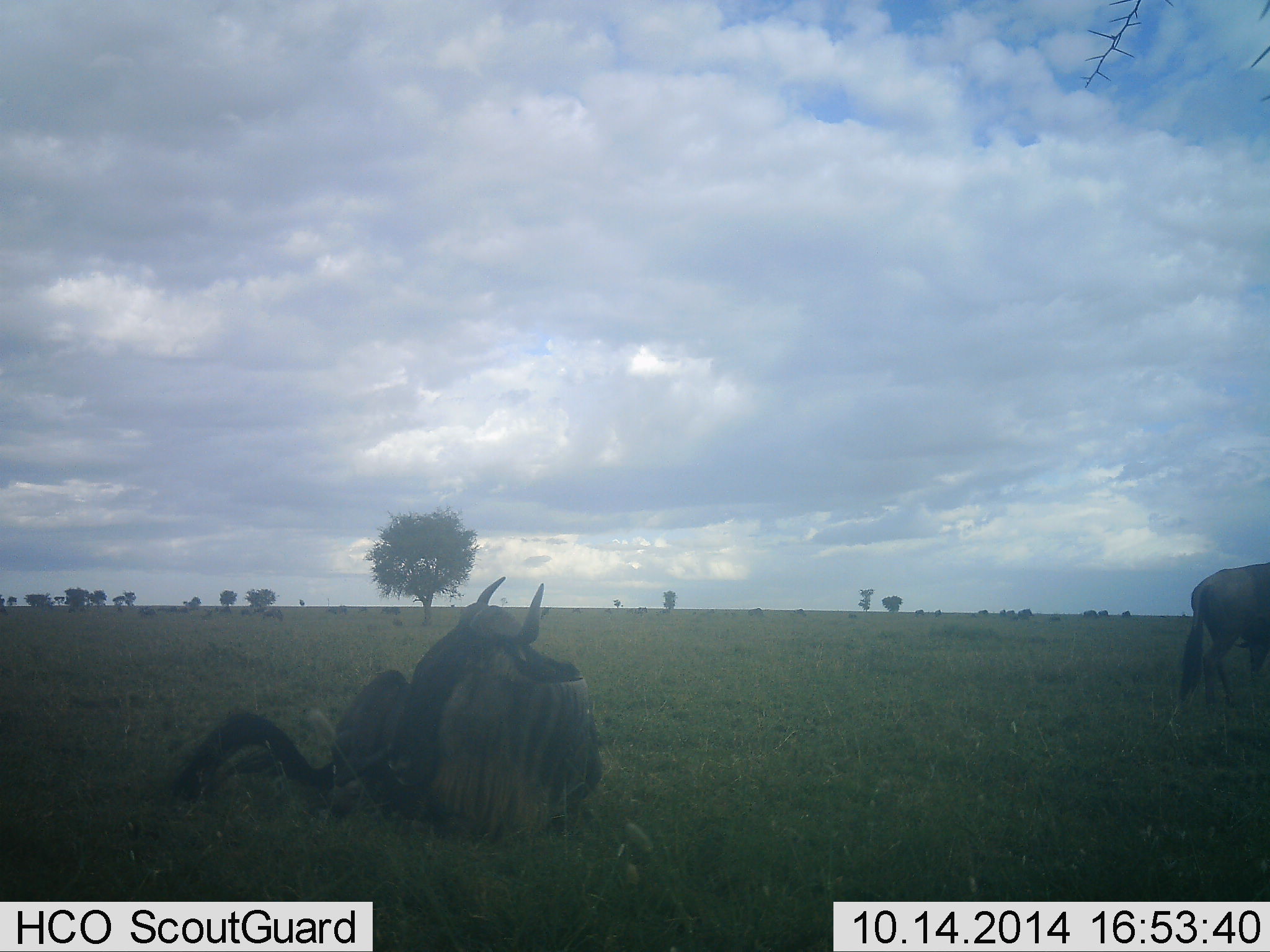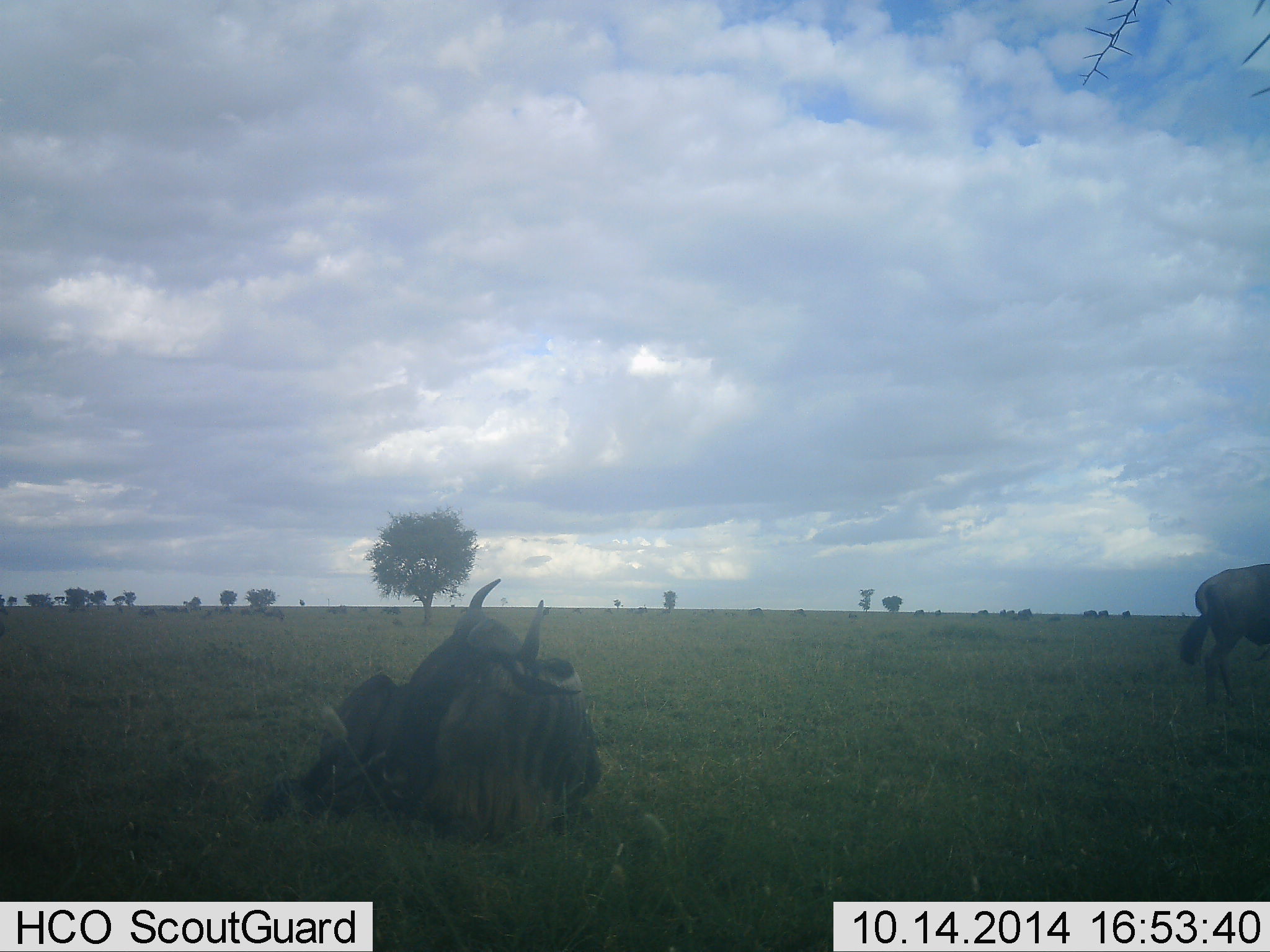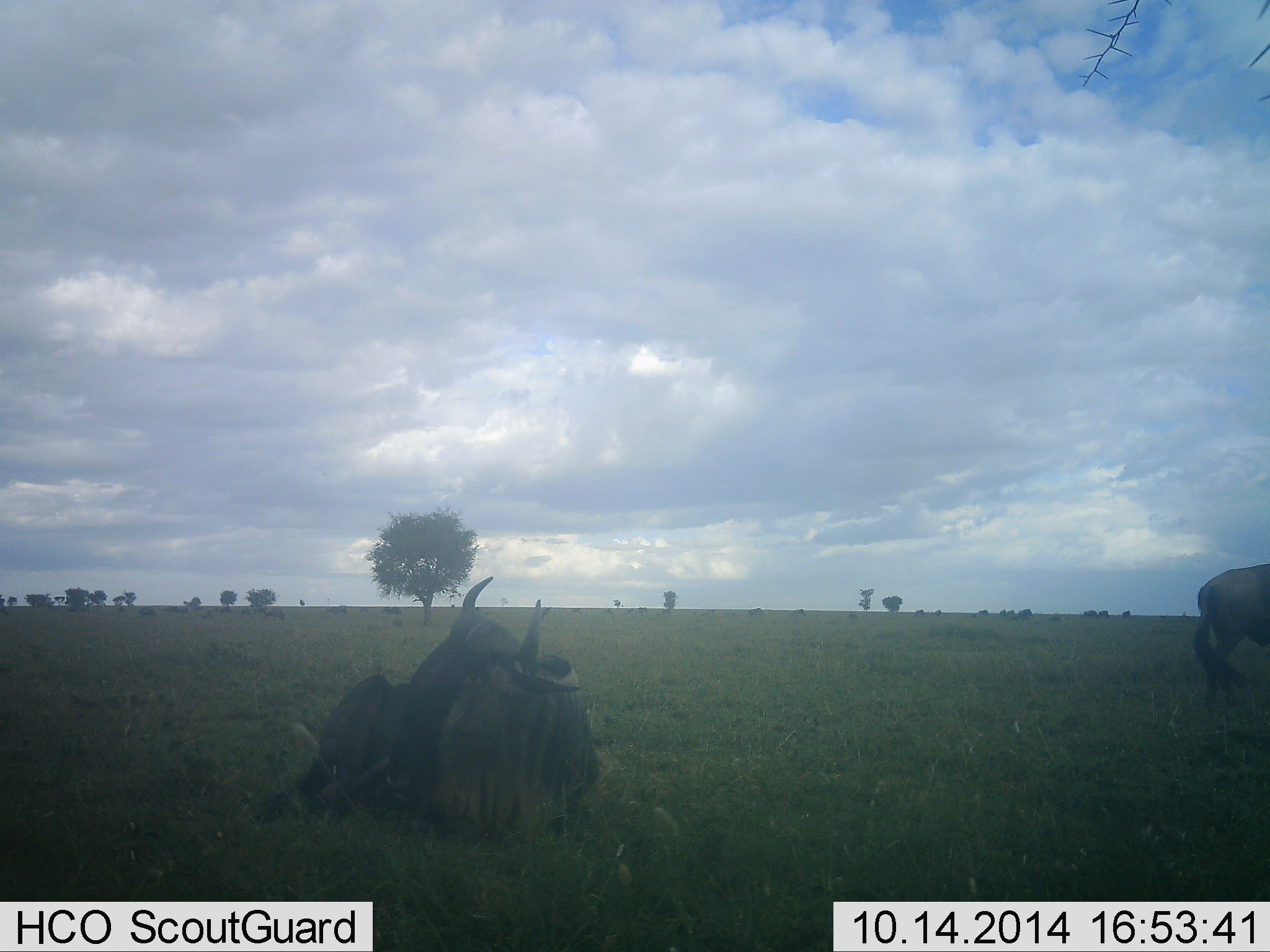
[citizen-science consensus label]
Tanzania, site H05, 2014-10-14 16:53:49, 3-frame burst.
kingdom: Animalia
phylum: Chordata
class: Mammalia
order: Artiodactyla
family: Bovidae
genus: Connochaetes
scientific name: Connochaetes taurinus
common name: blue wildebeest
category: wildebeest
Wildebeest (blue wildebeest) (Connochaetes taurinus), count 2. Behavior (volunteer vote fractions): standing 60%, resting 100%, moving 40%, interacting 0%. Young present (vote fraction): 0%. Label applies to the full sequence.